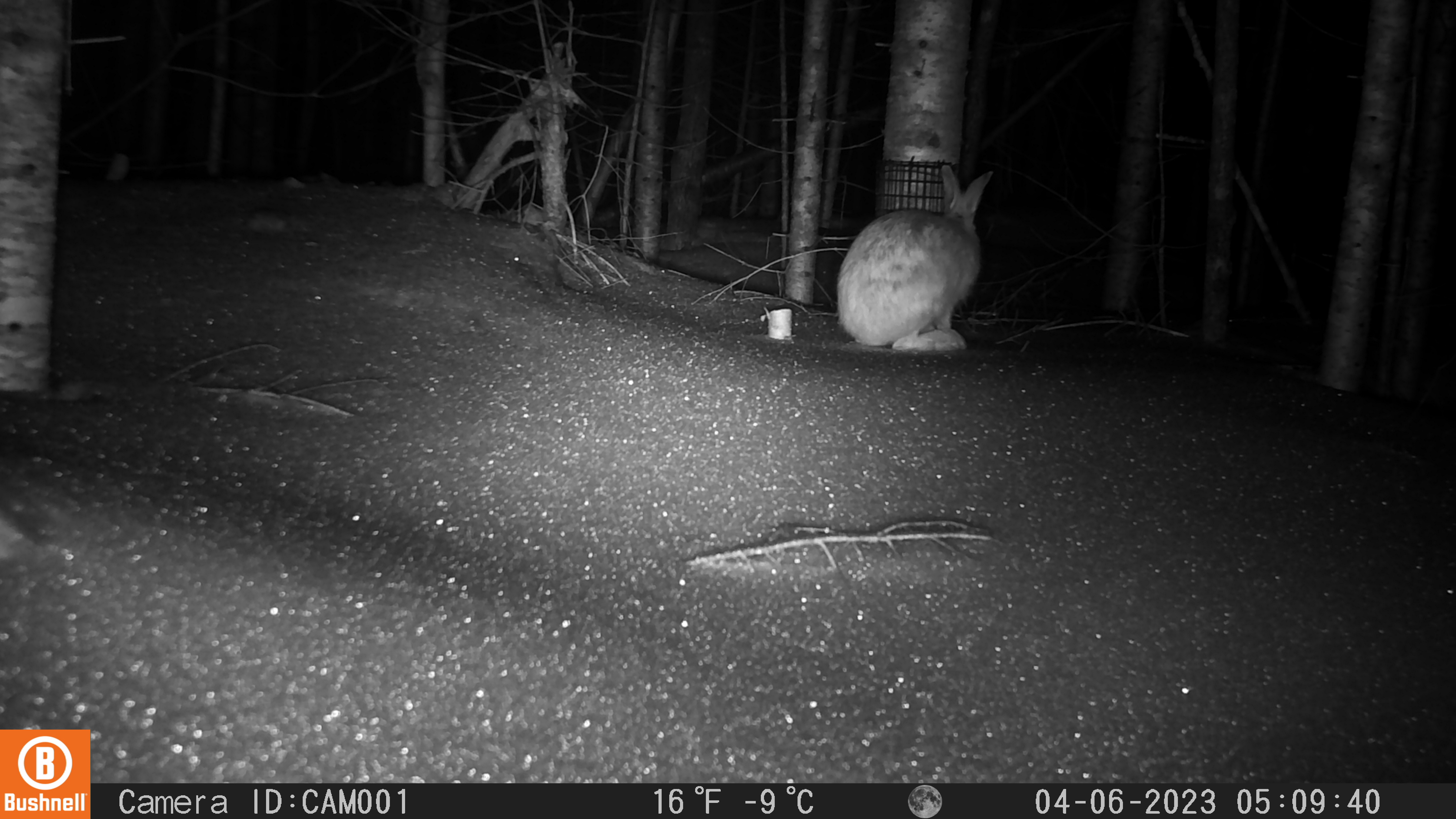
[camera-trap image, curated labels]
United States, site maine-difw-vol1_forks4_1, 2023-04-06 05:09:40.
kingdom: Animalia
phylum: Chordata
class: Mammalia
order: Lagomorpha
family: Leporidae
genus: Lepus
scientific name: Lepus americanus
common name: snowshoe hare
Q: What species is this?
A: Snowshoe hare (Lepus americanus).